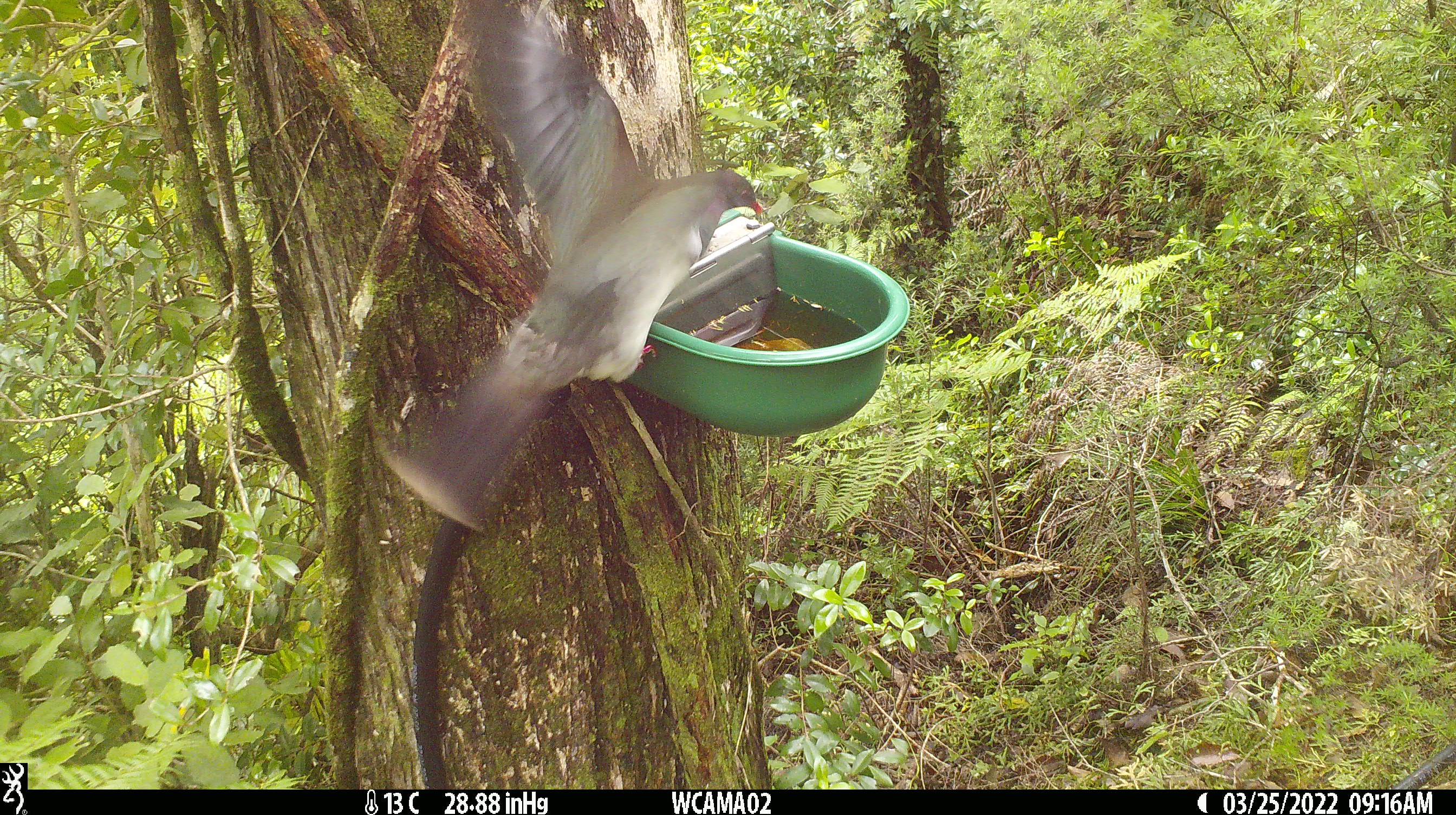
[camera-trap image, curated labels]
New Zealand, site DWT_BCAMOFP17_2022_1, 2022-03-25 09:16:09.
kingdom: Animalia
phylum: Chordata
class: Aves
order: Columbiformes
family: Columbidae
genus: Hemiphaga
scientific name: Hemiphaga novaeseelandiae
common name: new zealand pigeon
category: kereru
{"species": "kereru (new zealand pigeon) (Hemiphaga novaeseelandiae)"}